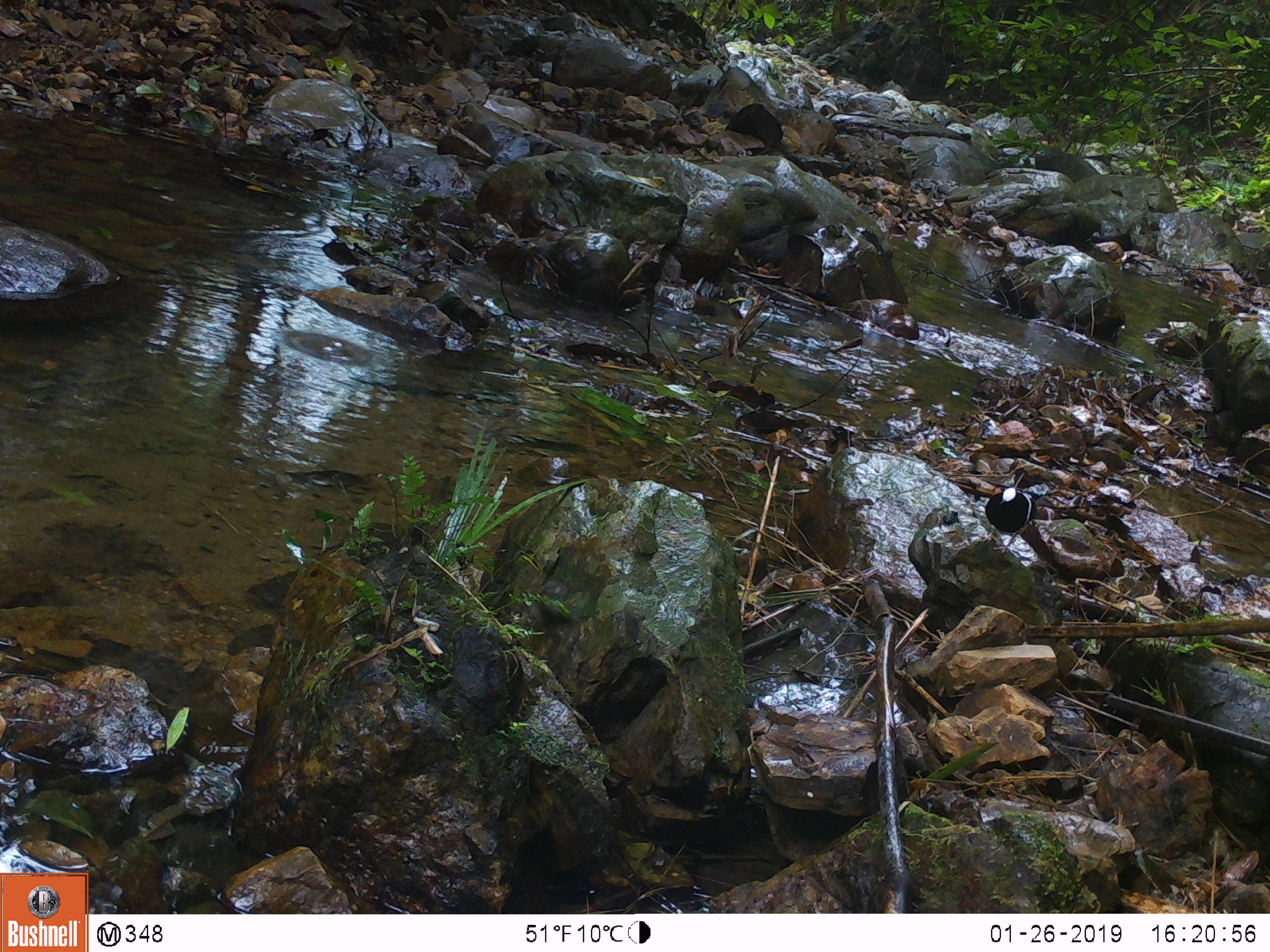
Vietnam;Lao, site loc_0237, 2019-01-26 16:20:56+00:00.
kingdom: Animalia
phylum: Chordata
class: Aves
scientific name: Aves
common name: bird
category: unidentified bird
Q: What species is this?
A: Unidentified bird (bird) (Aves).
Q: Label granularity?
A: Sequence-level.